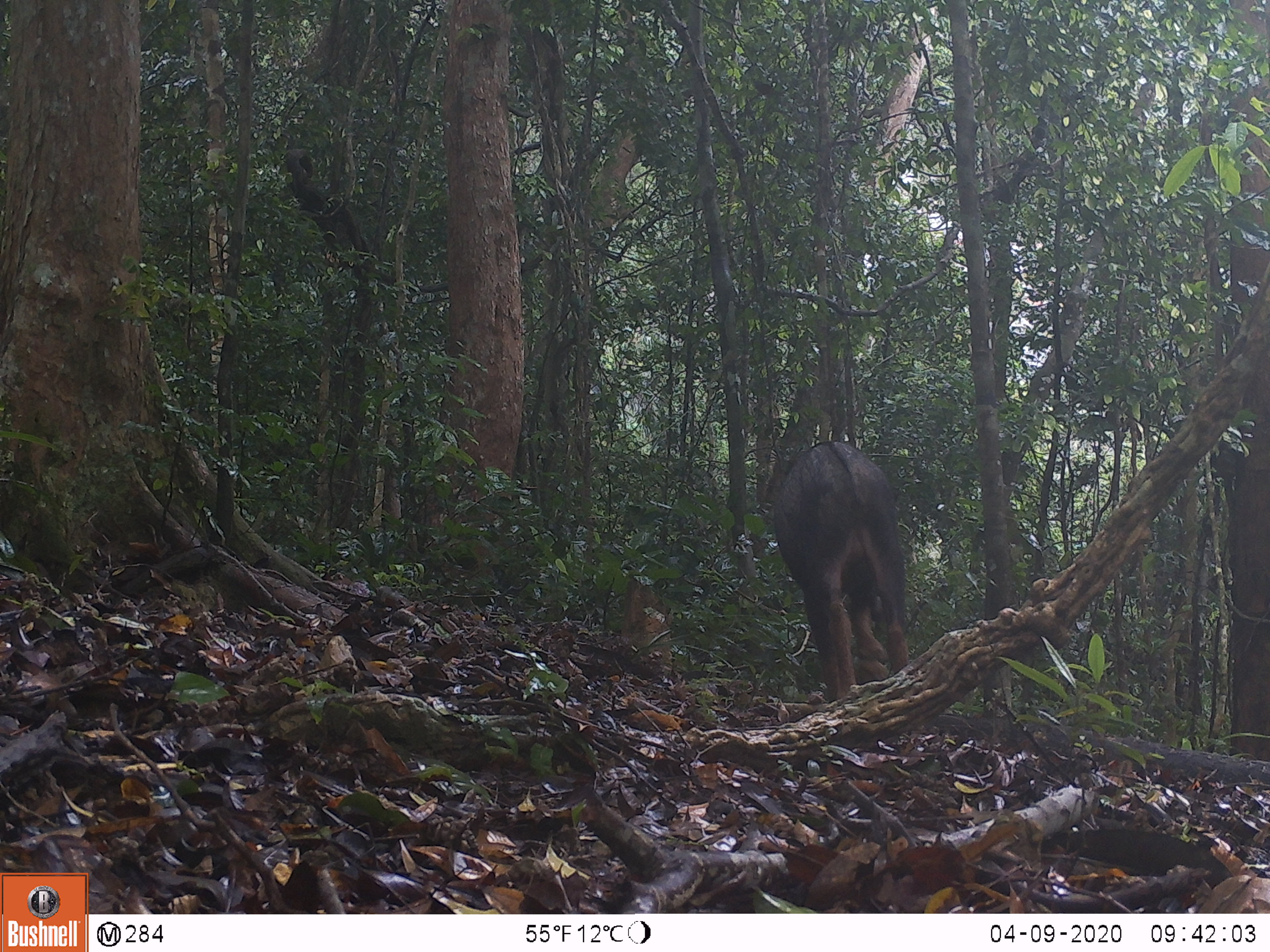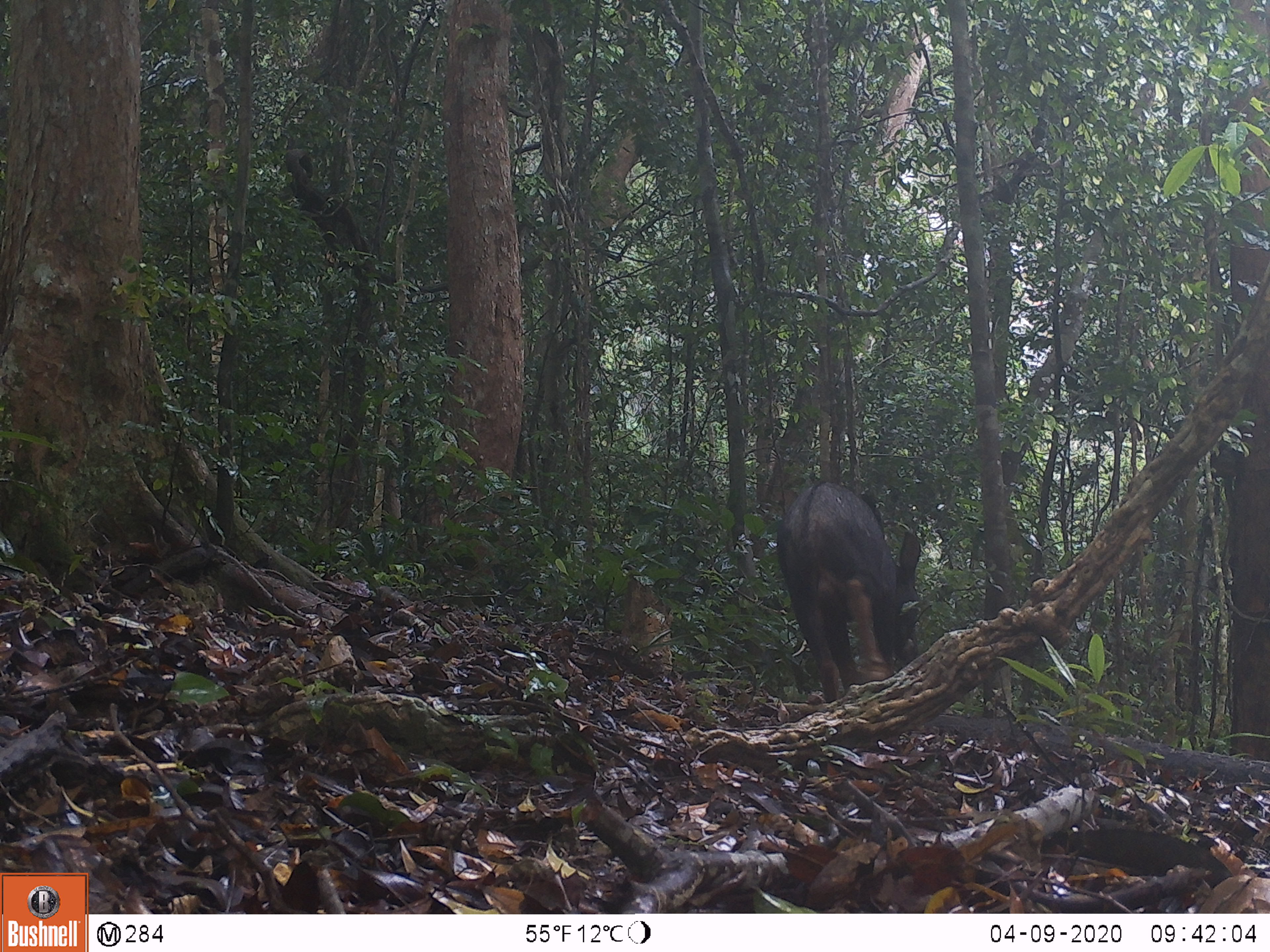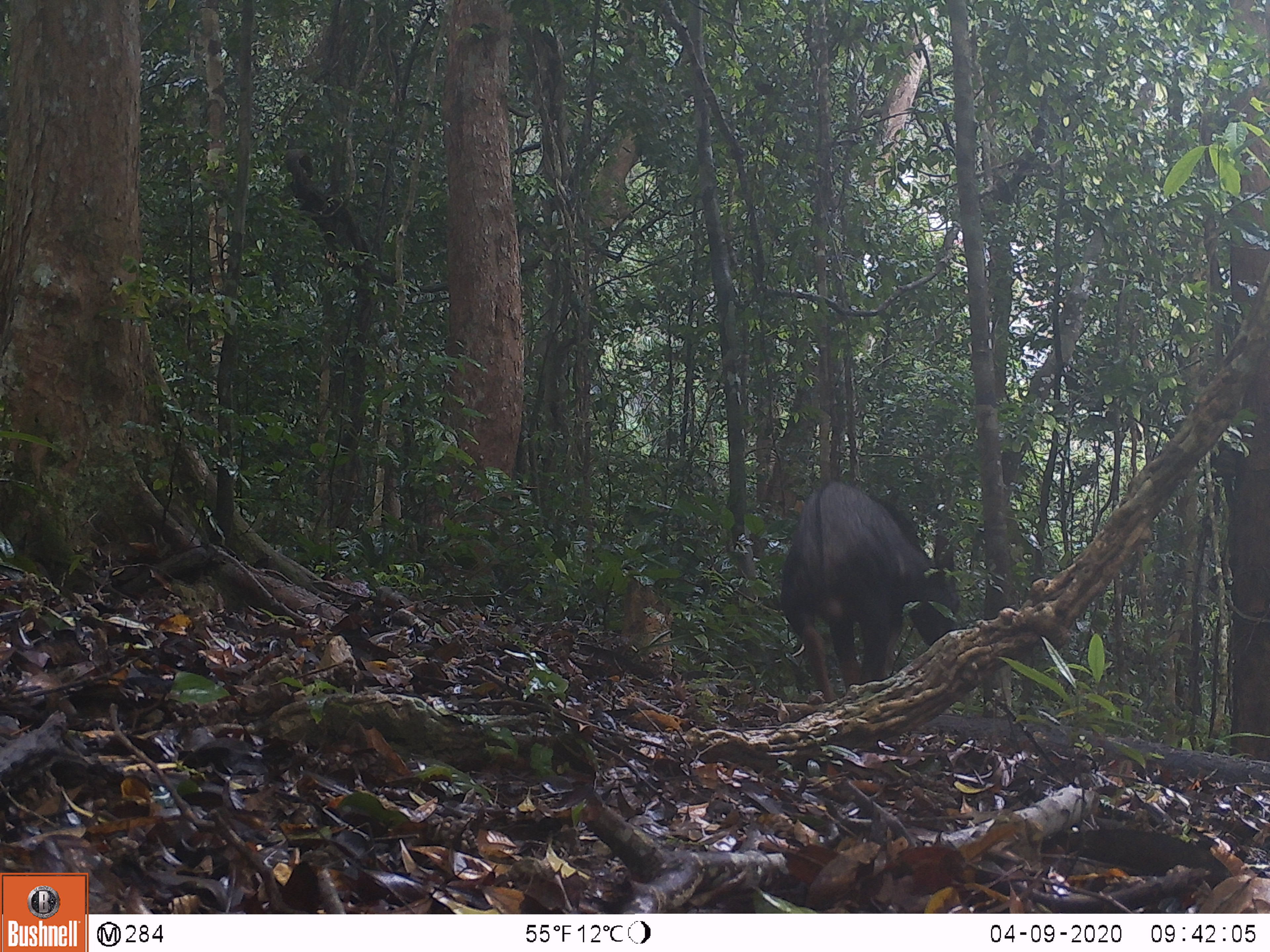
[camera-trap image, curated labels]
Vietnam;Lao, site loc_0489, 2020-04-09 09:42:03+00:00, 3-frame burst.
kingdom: Animalia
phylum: Chordata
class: Mammalia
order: Artiodactyla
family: Bovidae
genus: Capricornis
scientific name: Capricornis sumatraensis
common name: chinese serow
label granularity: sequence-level